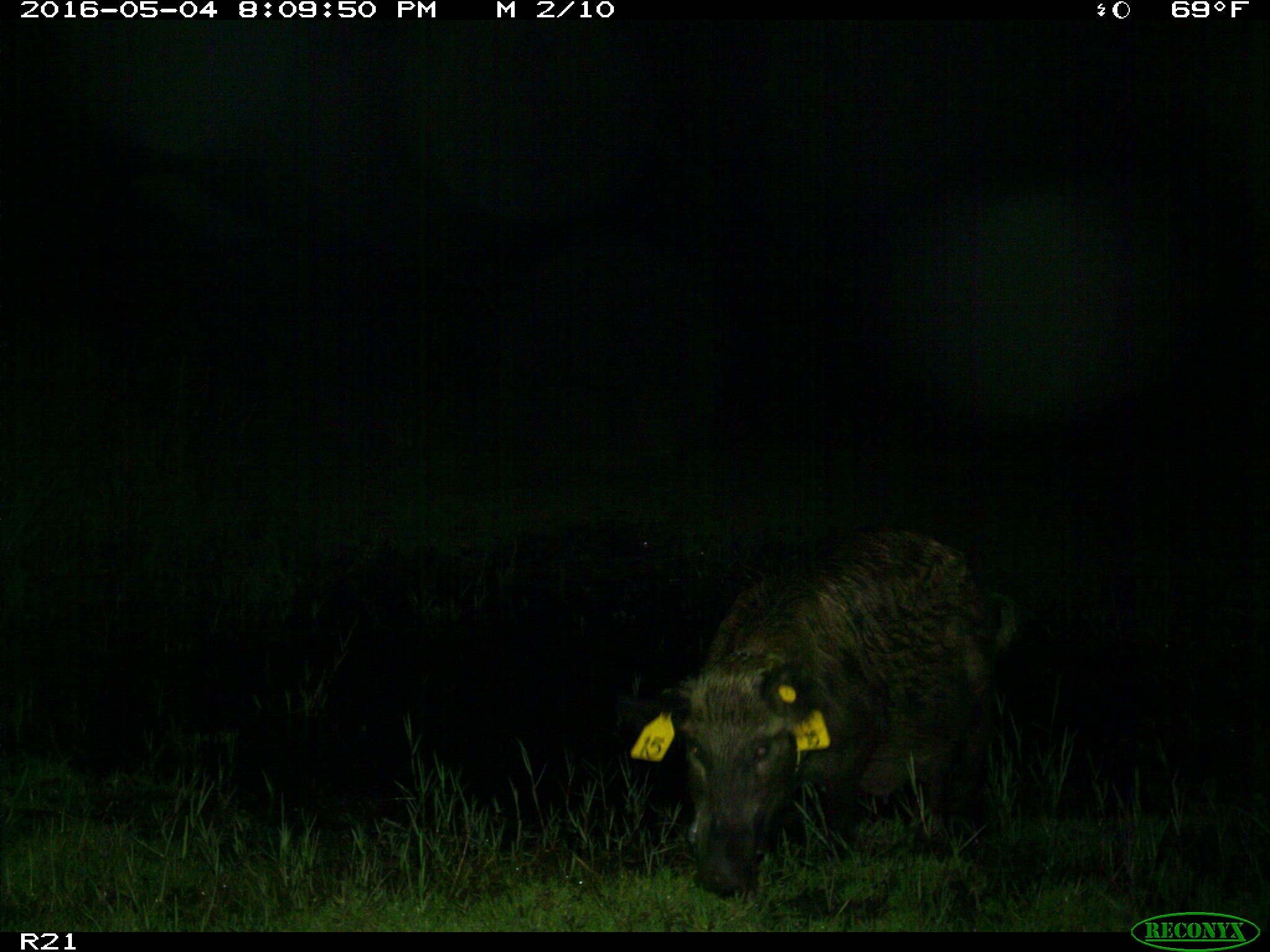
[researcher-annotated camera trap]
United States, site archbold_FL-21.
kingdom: Animalia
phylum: Chordata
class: Mammalia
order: Artiodactyla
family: Suidae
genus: Sus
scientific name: Sus scrofa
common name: wild boar